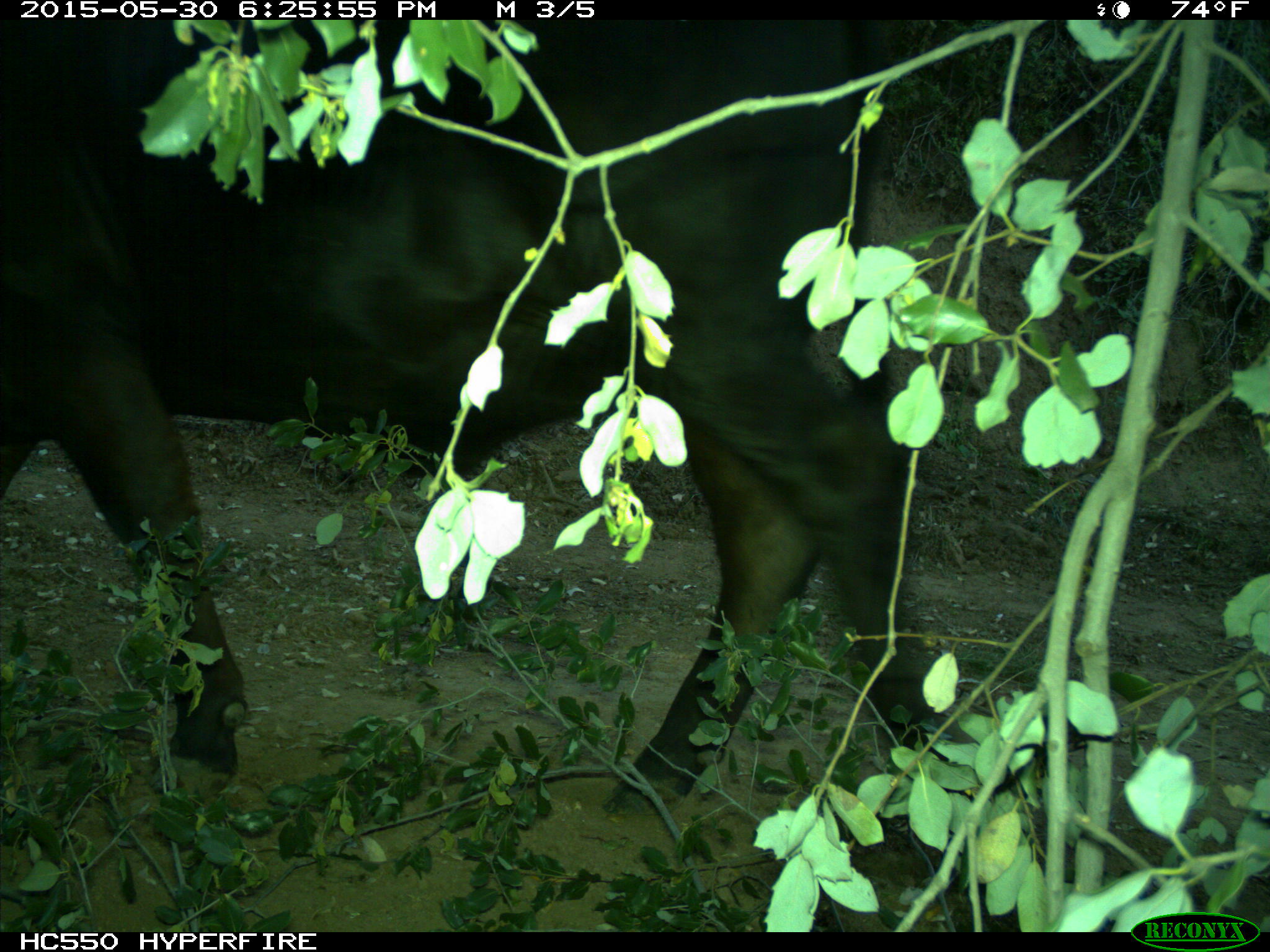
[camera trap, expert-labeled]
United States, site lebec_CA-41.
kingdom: Animalia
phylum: Chordata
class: Mammalia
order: Artiodactyla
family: Bovidae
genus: Bos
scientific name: Bos taurus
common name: domestic cow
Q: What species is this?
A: Bos taurus (domestic cow).